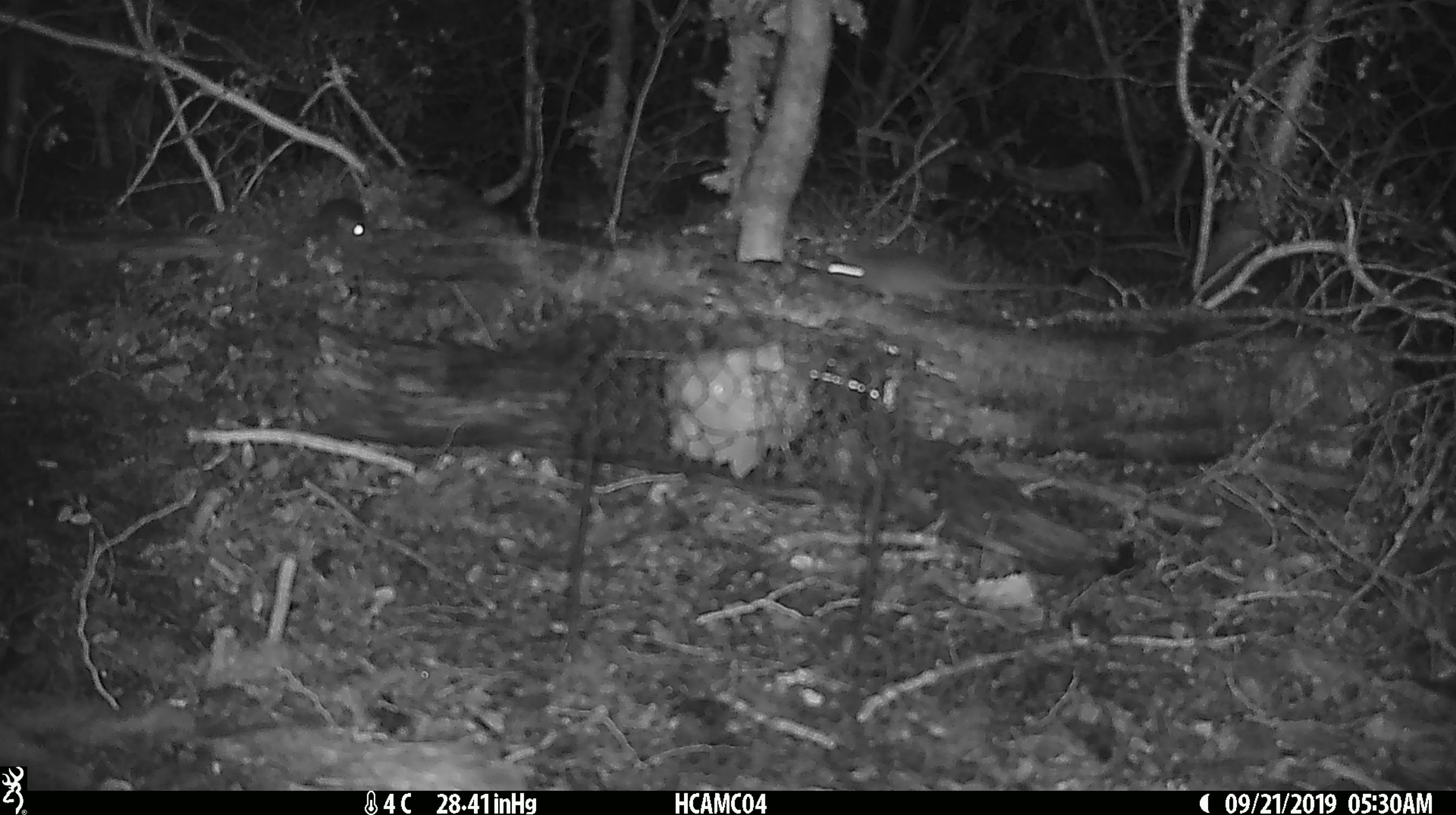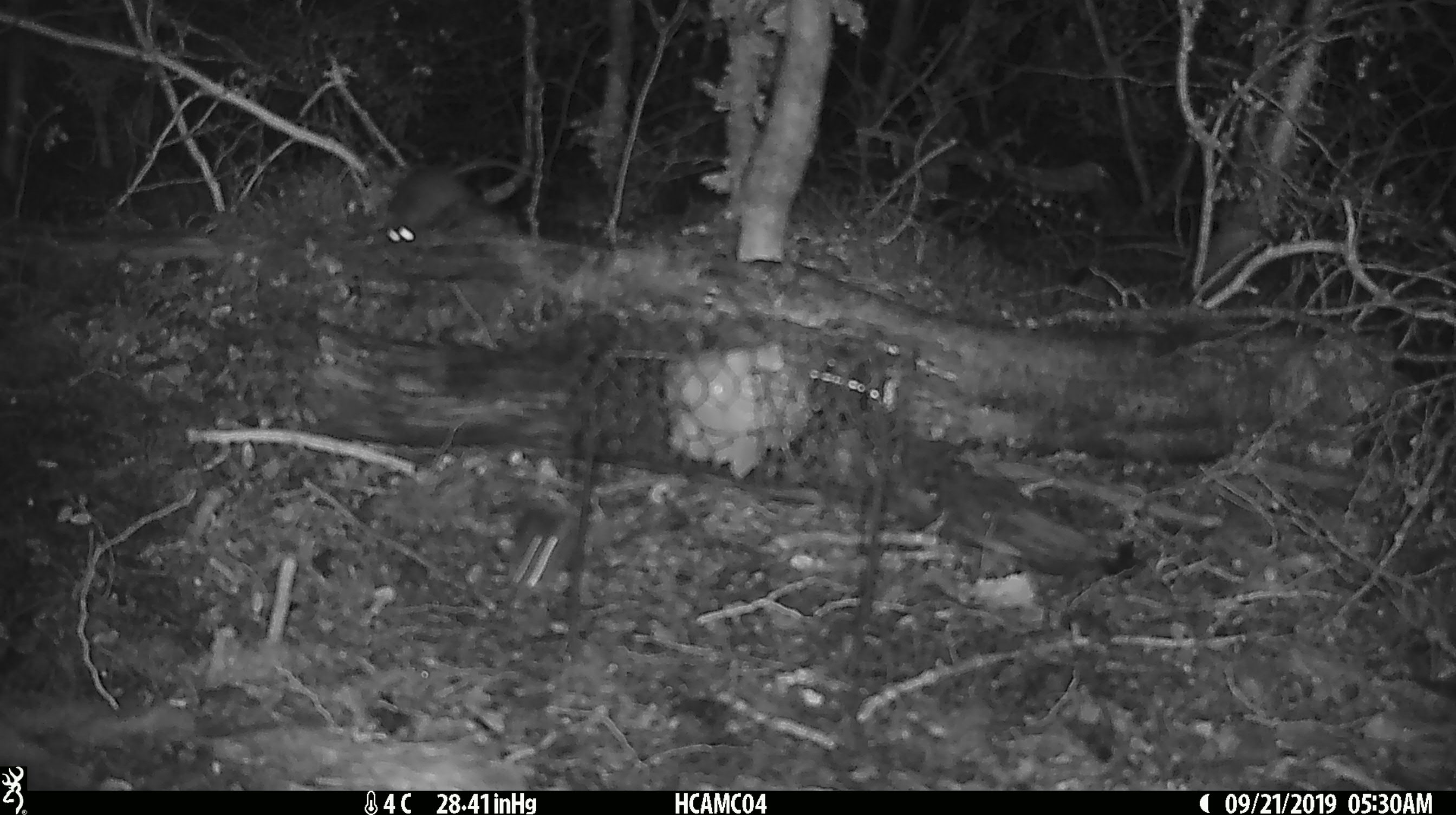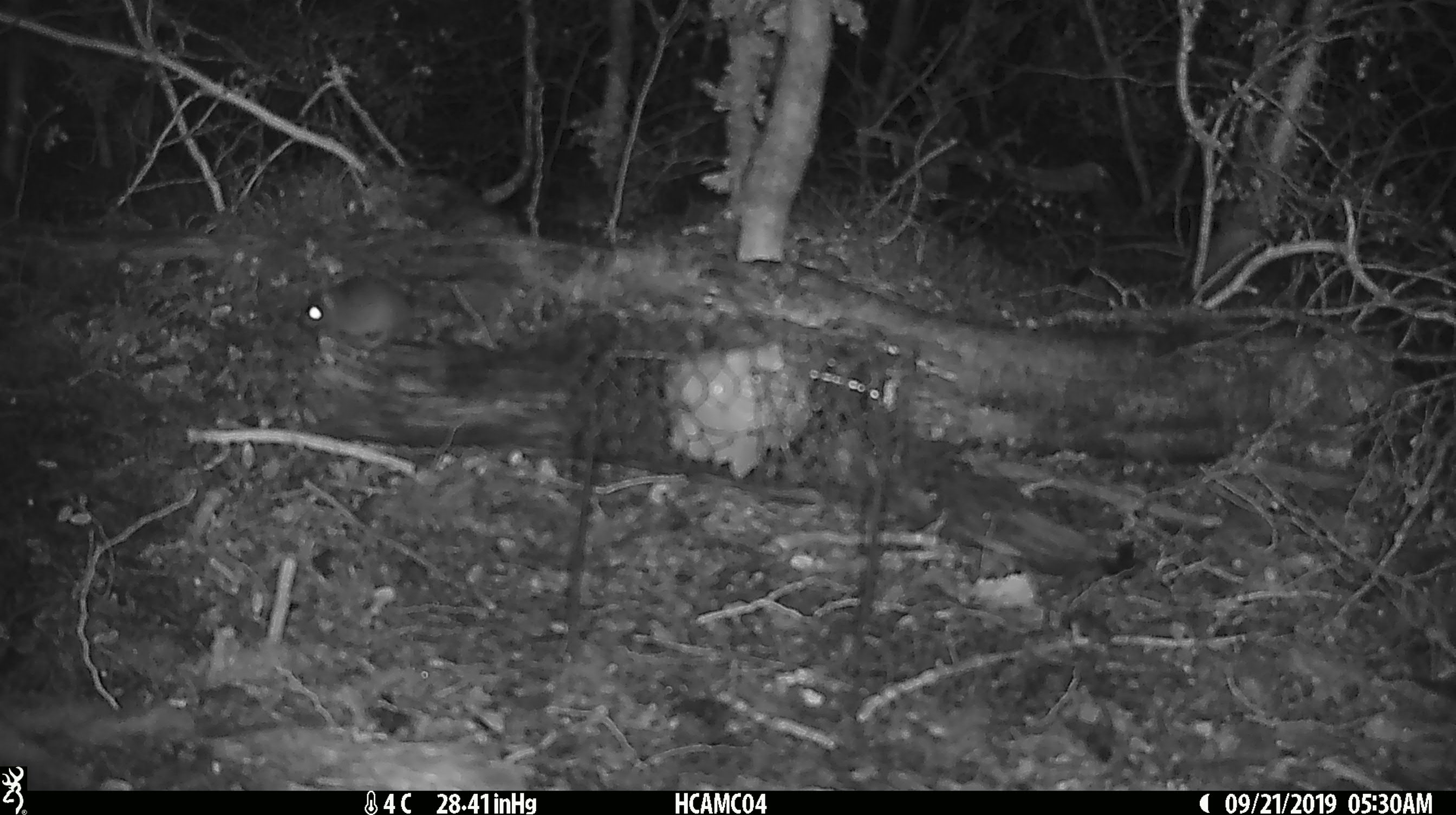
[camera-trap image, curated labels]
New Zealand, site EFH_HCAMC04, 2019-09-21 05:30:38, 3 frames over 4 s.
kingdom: Animalia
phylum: Chordata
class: Mammalia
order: Rodentia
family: Muridae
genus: Mus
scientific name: Mus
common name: mouse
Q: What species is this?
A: Mouse (Mus).